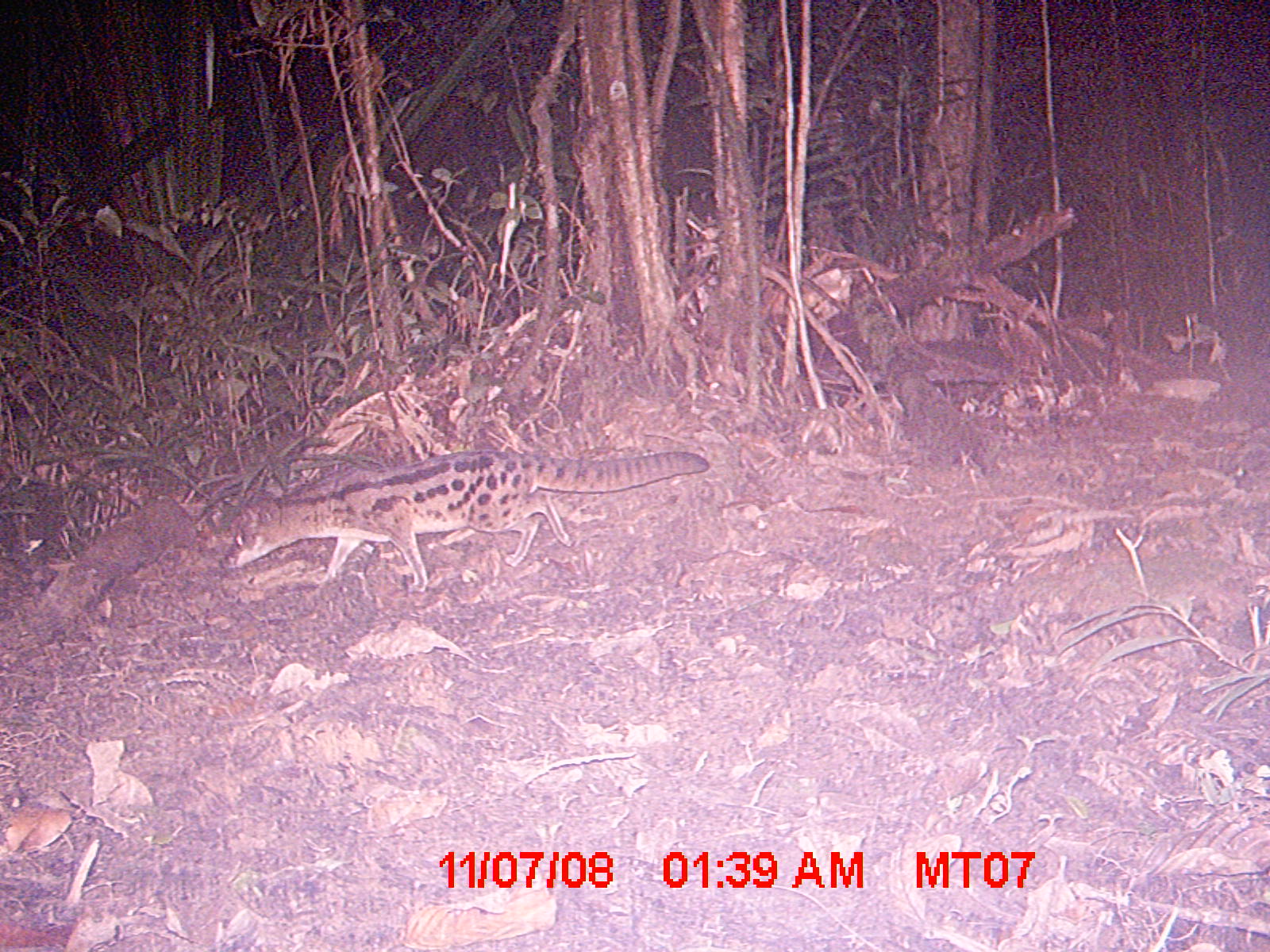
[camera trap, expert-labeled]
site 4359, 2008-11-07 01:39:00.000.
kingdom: Animalia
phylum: Chordata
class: Mammalia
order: Carnivora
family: Eupleridae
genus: Fossa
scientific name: Fossa fossana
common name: fanaloka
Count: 1.